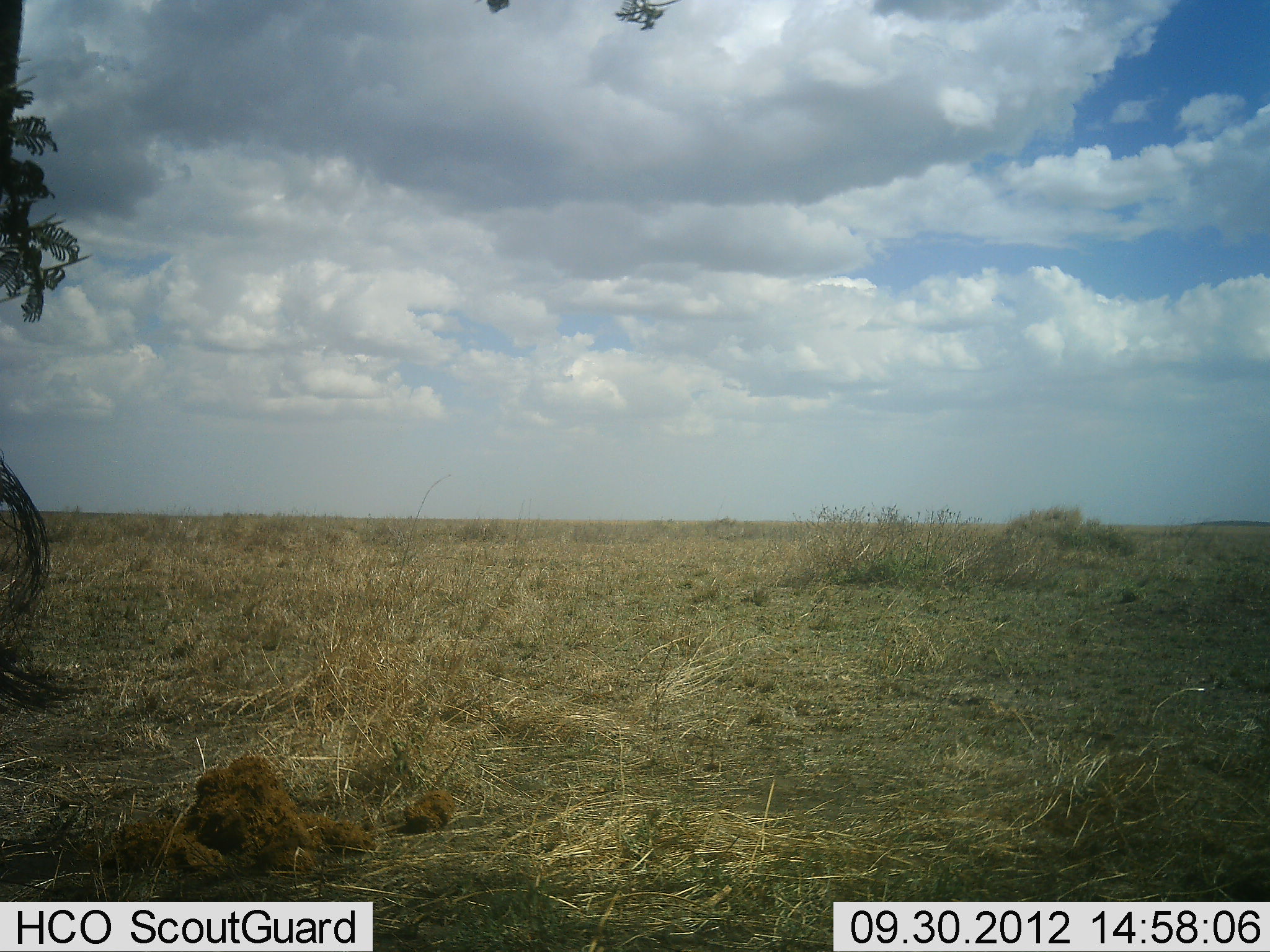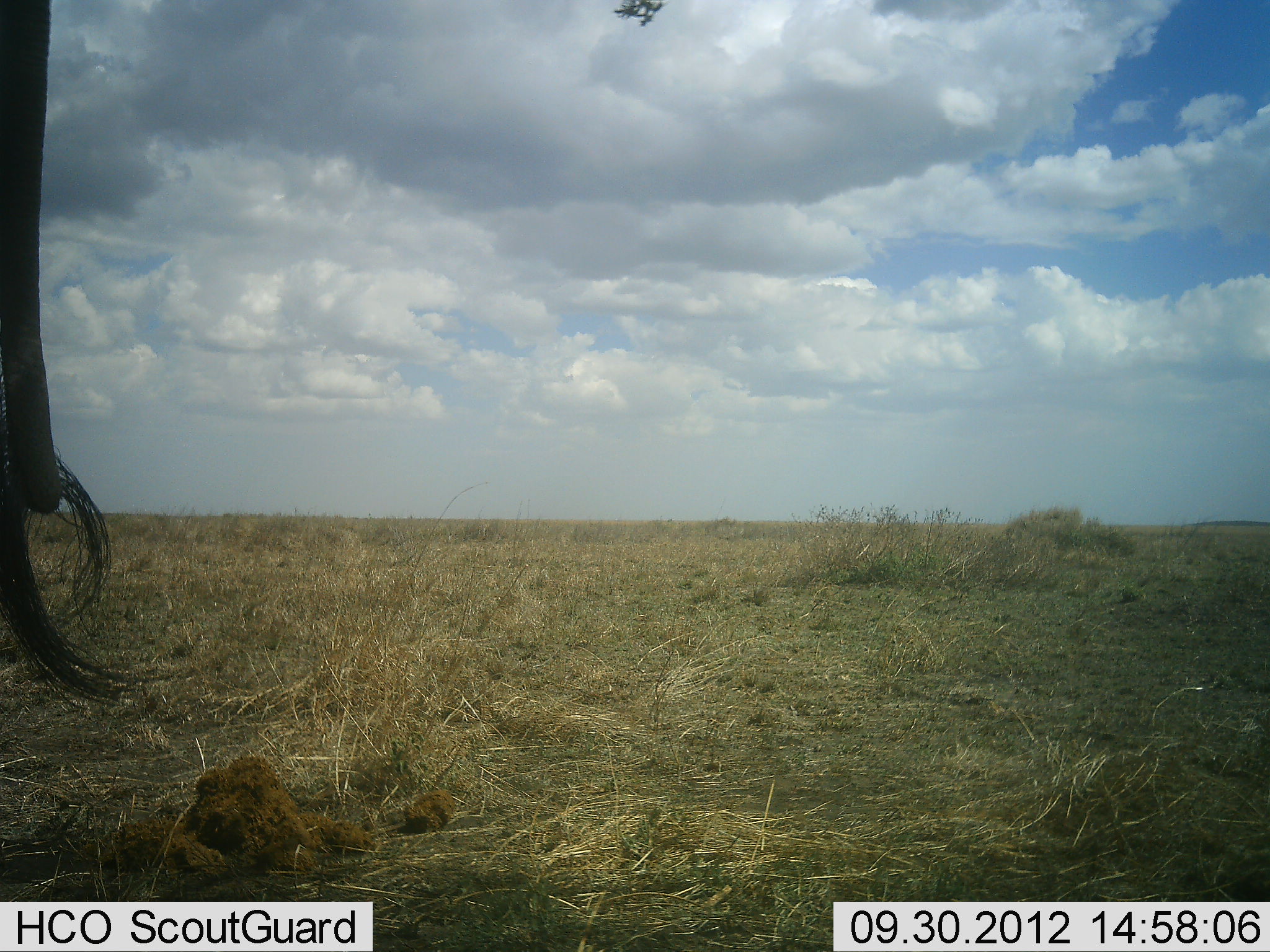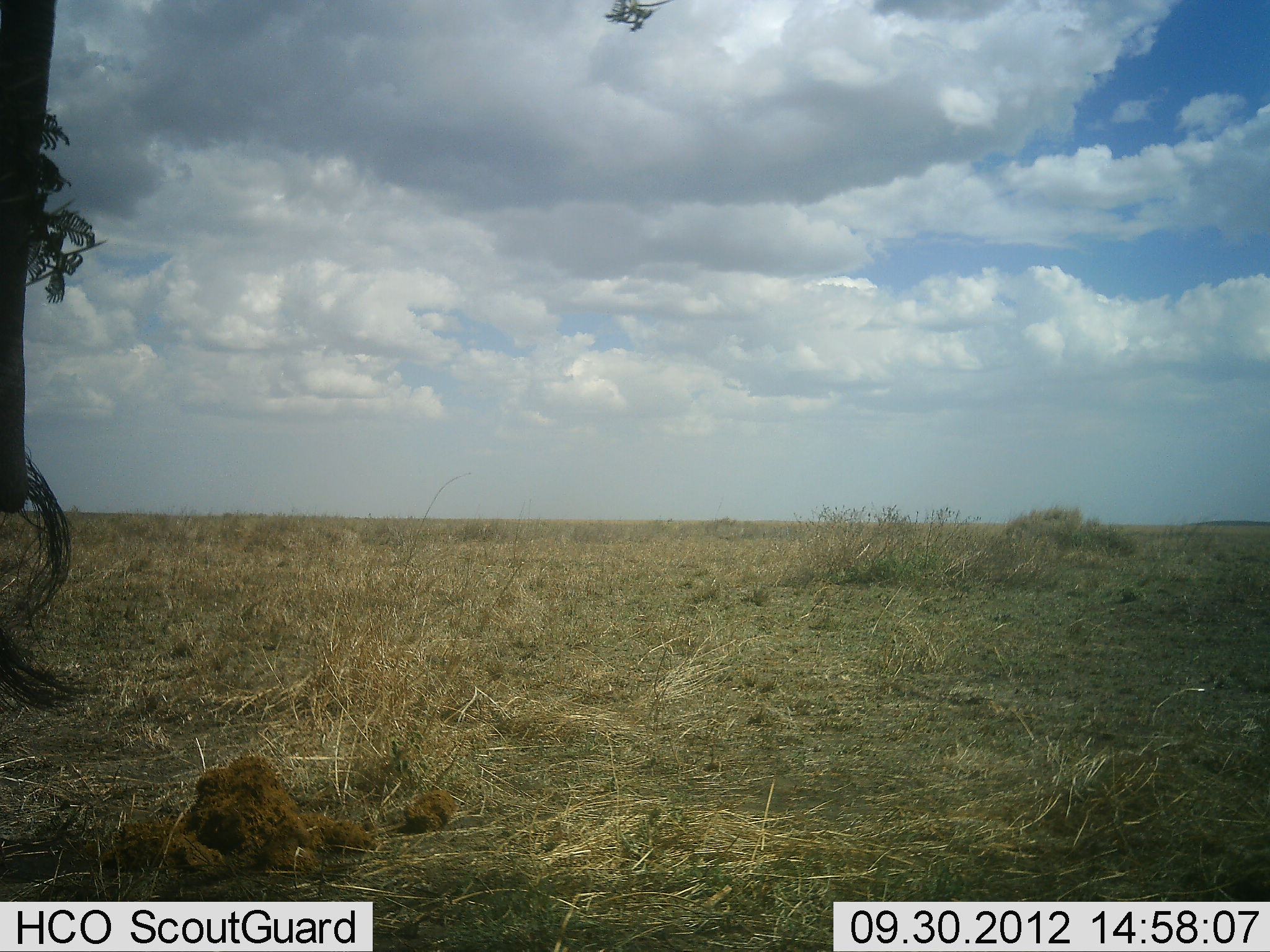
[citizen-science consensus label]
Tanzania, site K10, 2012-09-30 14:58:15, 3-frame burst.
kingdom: Animalia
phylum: Chordata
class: Mammalia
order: Artiodactyla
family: Bovidae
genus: Connochaetes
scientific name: Connochaetes taurinus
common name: blue wildebeest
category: wildebeest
Wildebeest (blue wildebeest) (Connochaetes taurinus), count 1. Behavior (volunteer vote fractions): standing 67%, resting 0%, moving 33%, interacting 0%. Young present (vote fraction): 0%. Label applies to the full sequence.